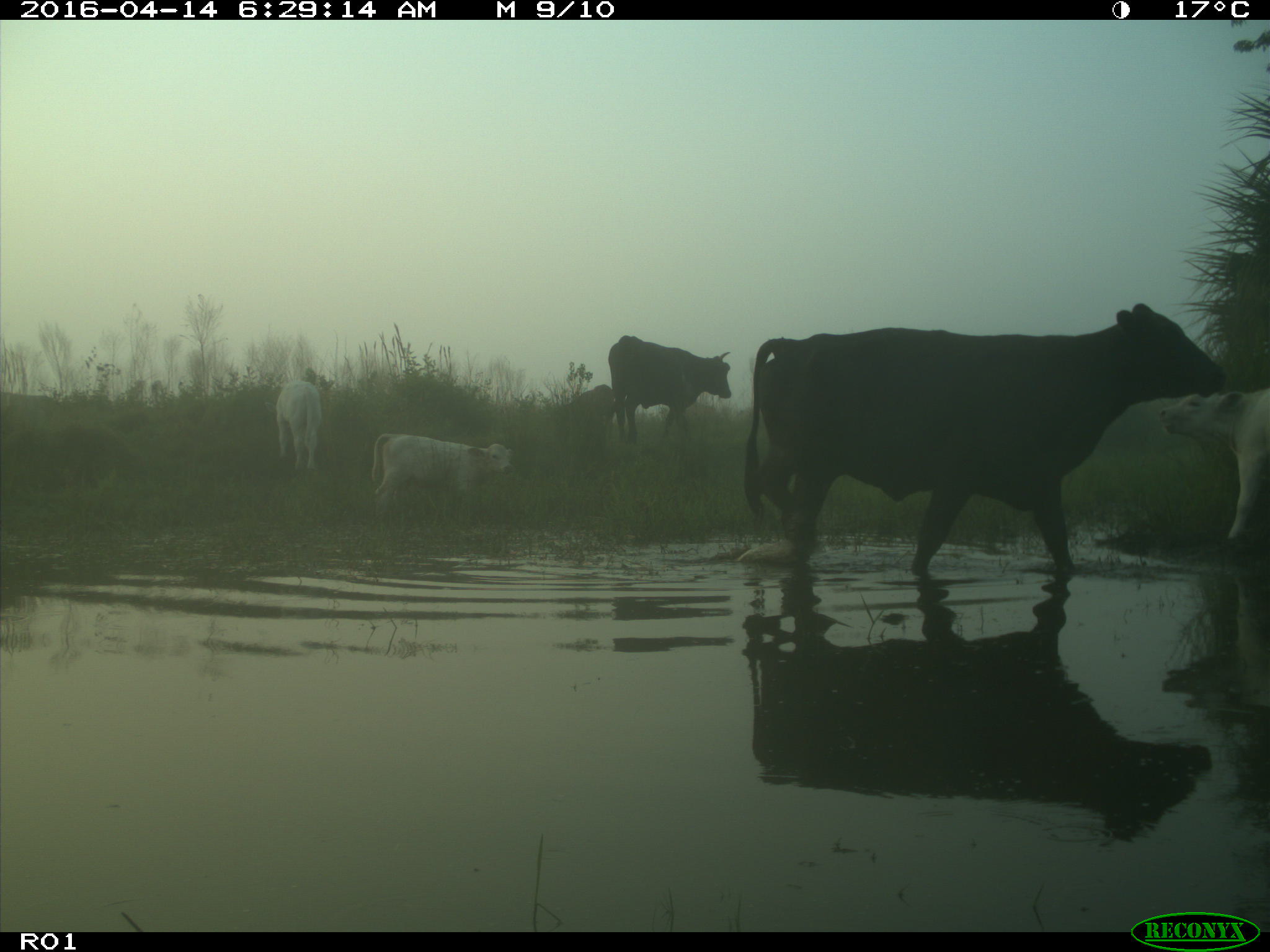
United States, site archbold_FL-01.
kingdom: Animalia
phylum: Chordata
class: Mammalia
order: Artiodactyla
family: Bovidae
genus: Bos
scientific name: Bos taurus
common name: domestic cow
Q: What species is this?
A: Bos taurus (domestic cow).